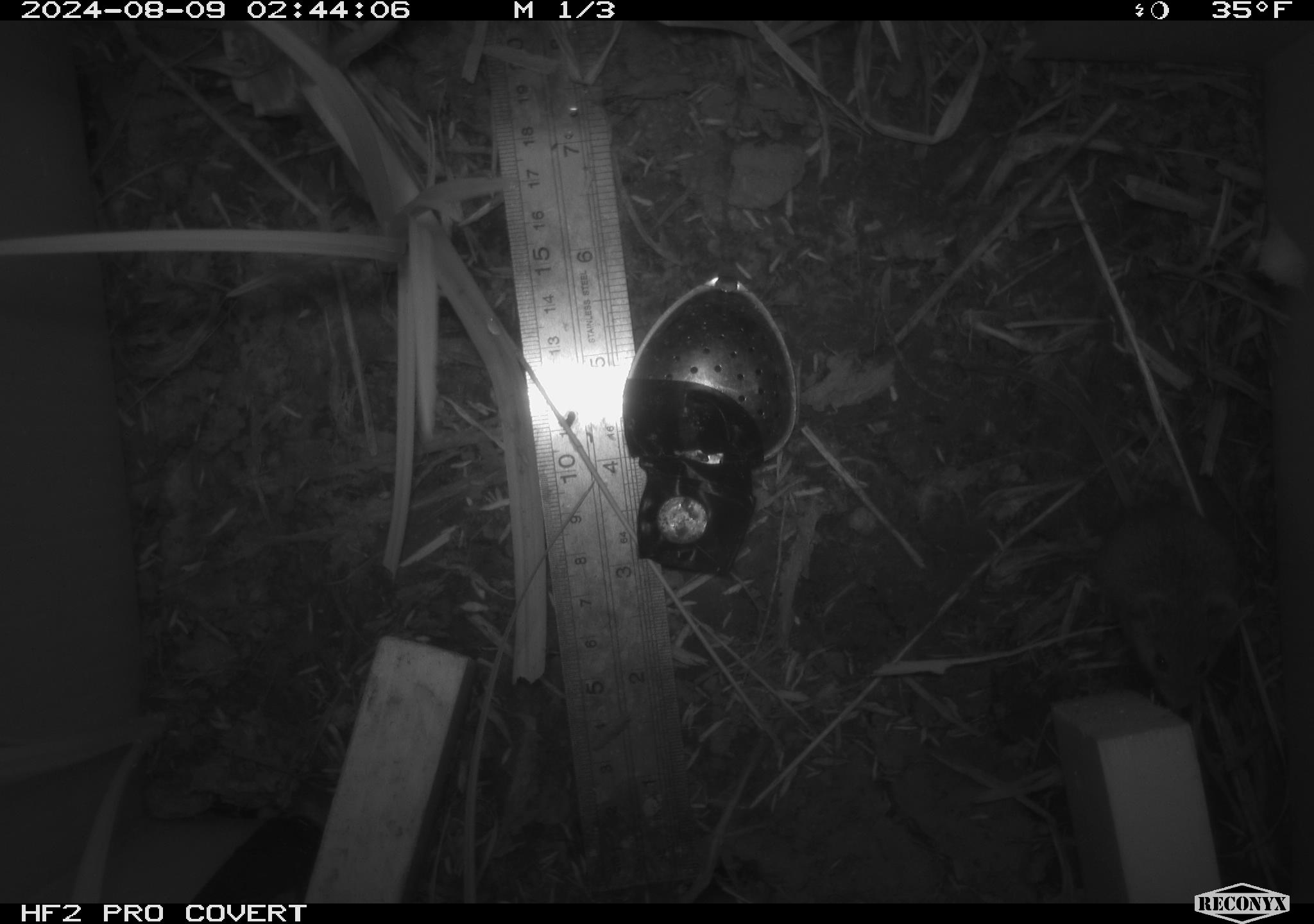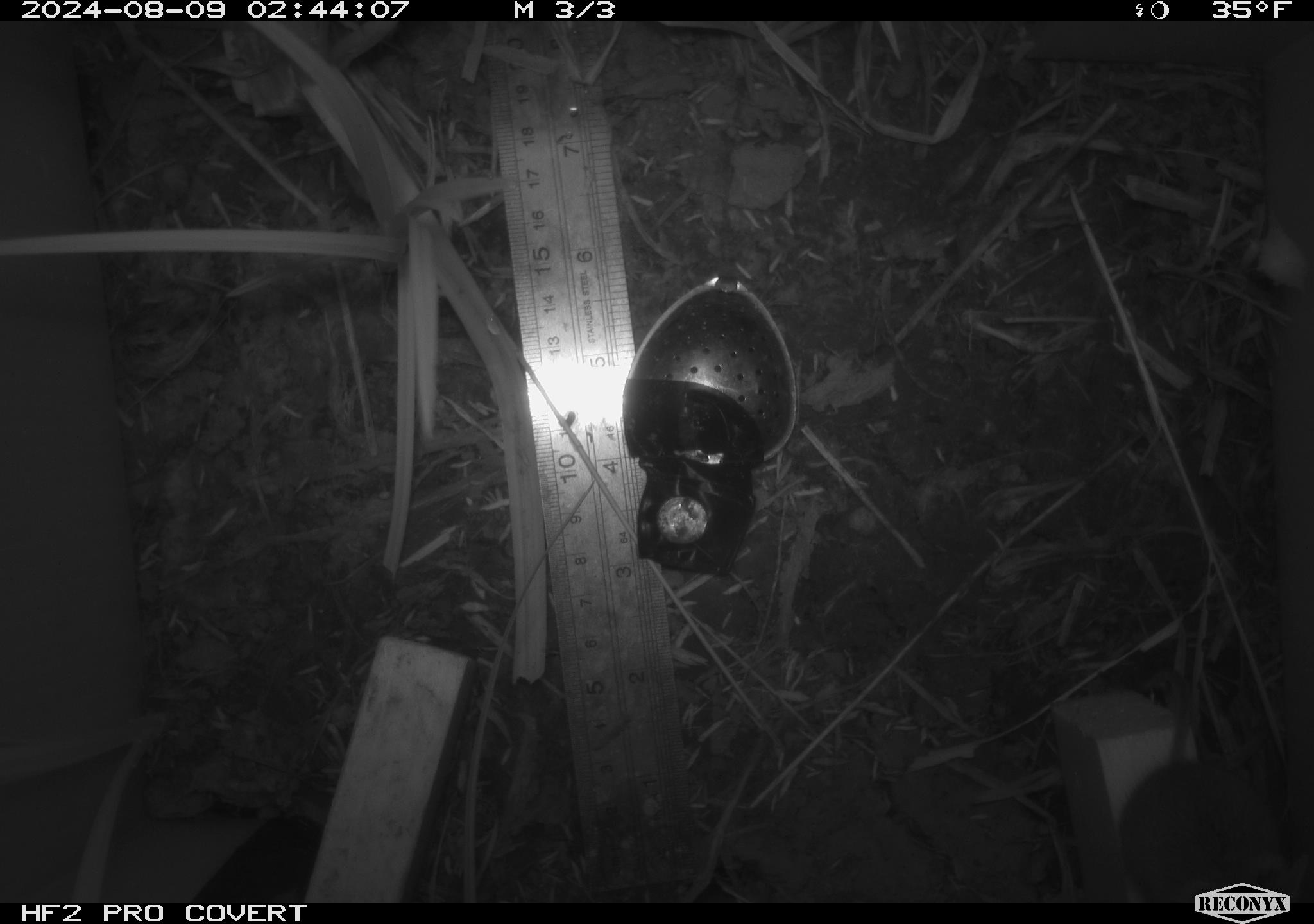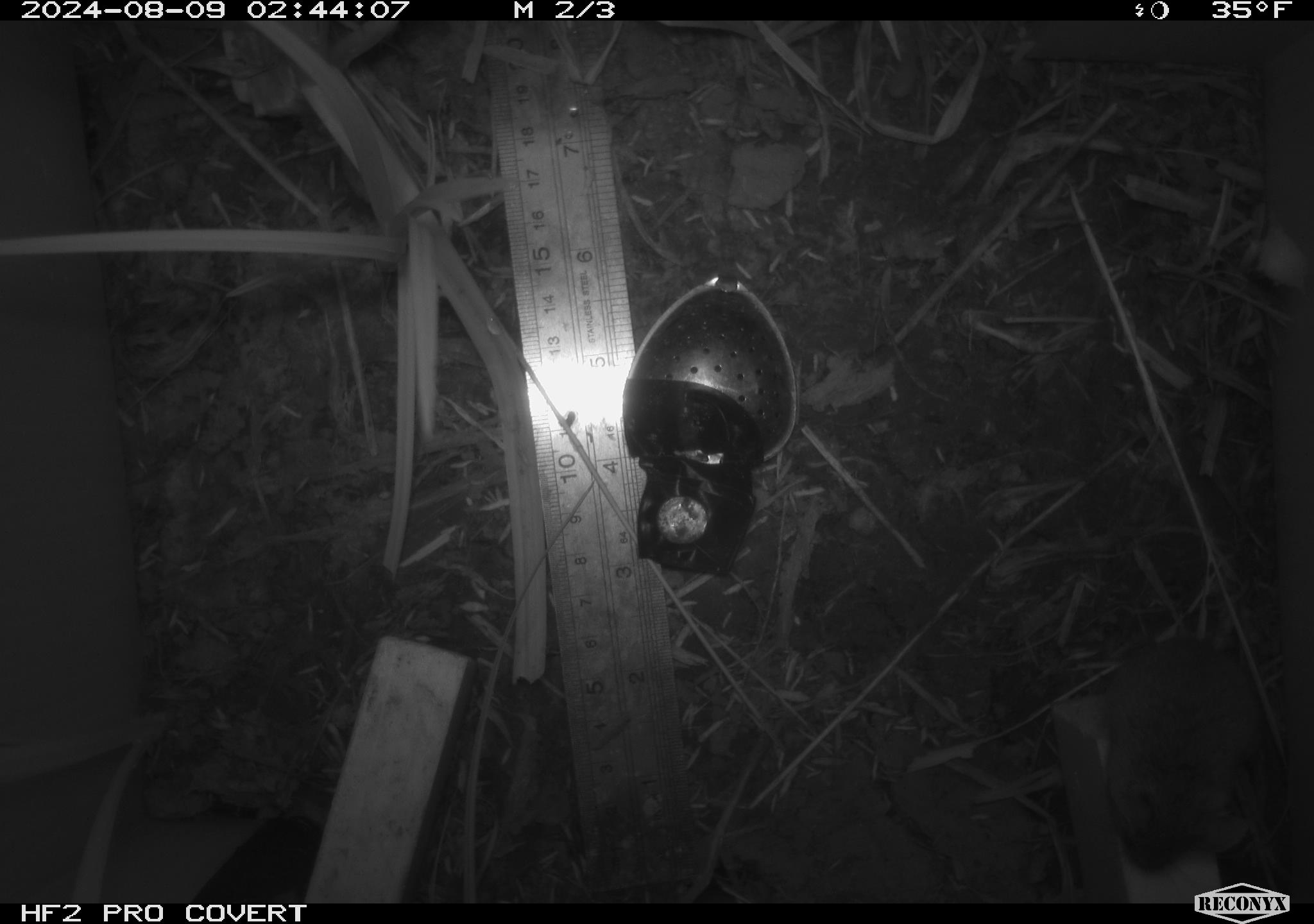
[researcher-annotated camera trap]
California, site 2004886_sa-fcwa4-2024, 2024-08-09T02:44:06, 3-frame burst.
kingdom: Animalia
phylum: Chordata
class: Mammalia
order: Rodentia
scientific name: Rodentia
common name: rodent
Rodent (Rodentia).